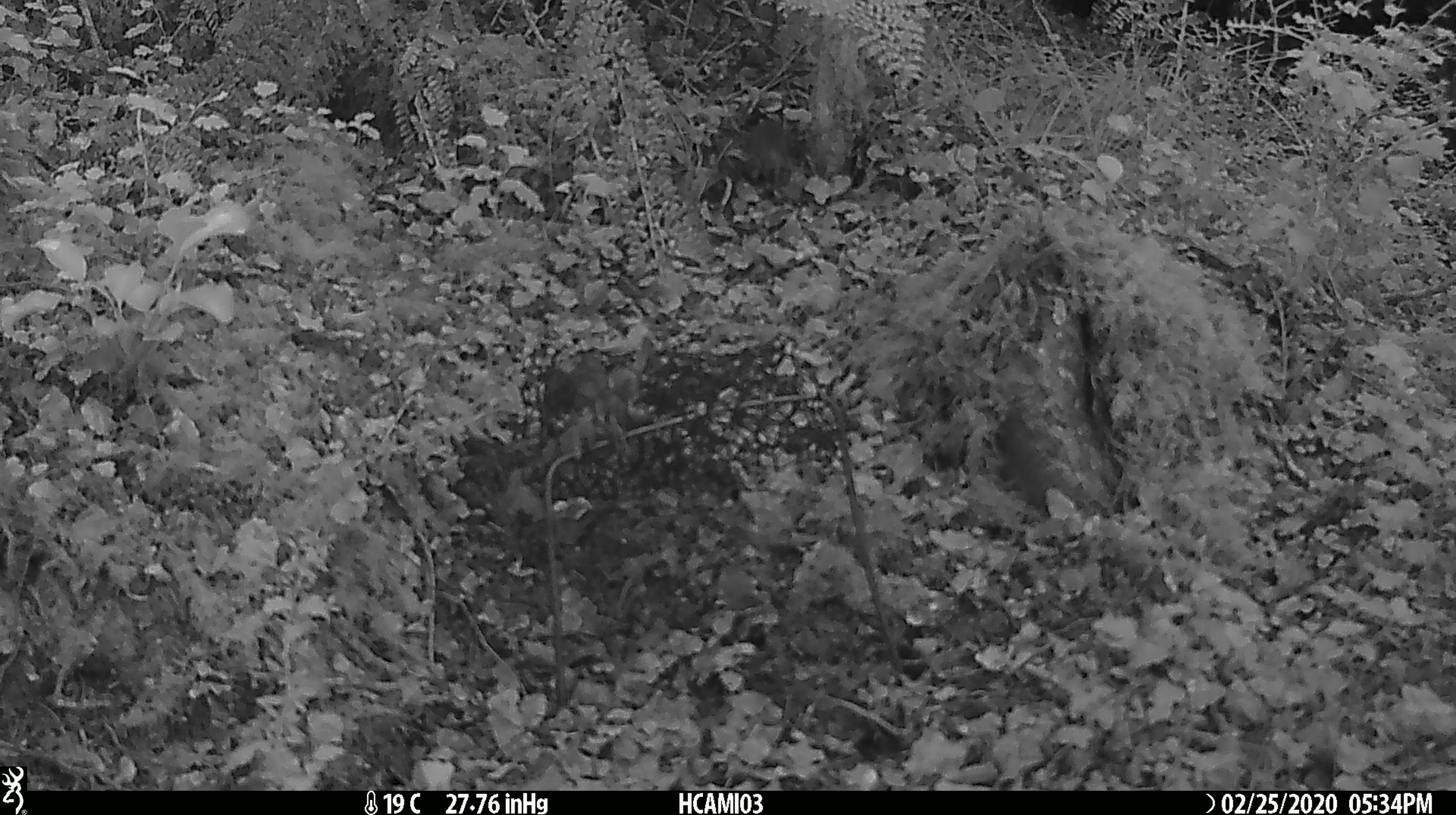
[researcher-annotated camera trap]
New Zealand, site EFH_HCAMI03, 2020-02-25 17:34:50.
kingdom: Animalia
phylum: Chordata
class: Mammalia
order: Rodentia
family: Muridae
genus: Mus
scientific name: Mus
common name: mouse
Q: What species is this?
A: Mouse (Mus).